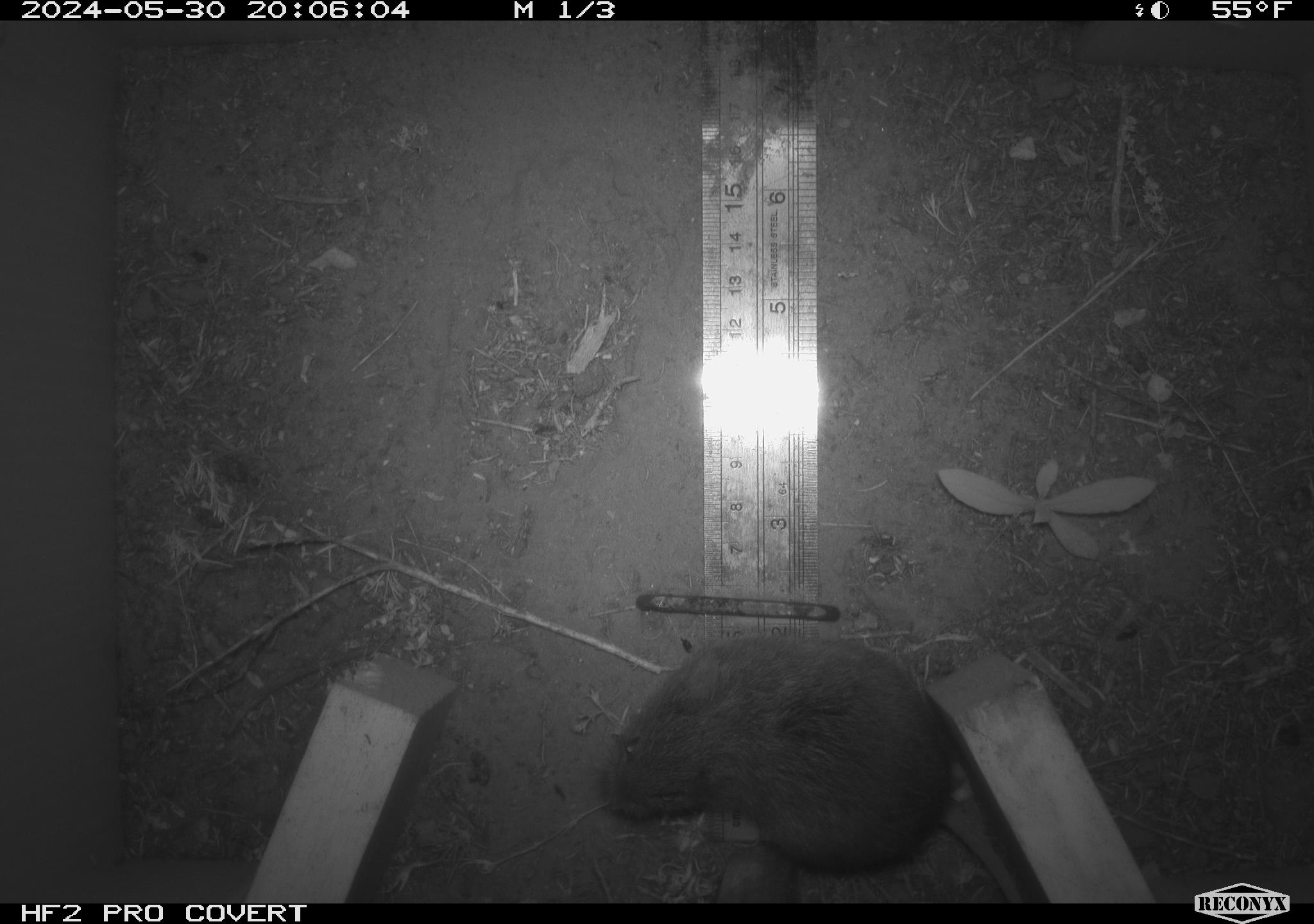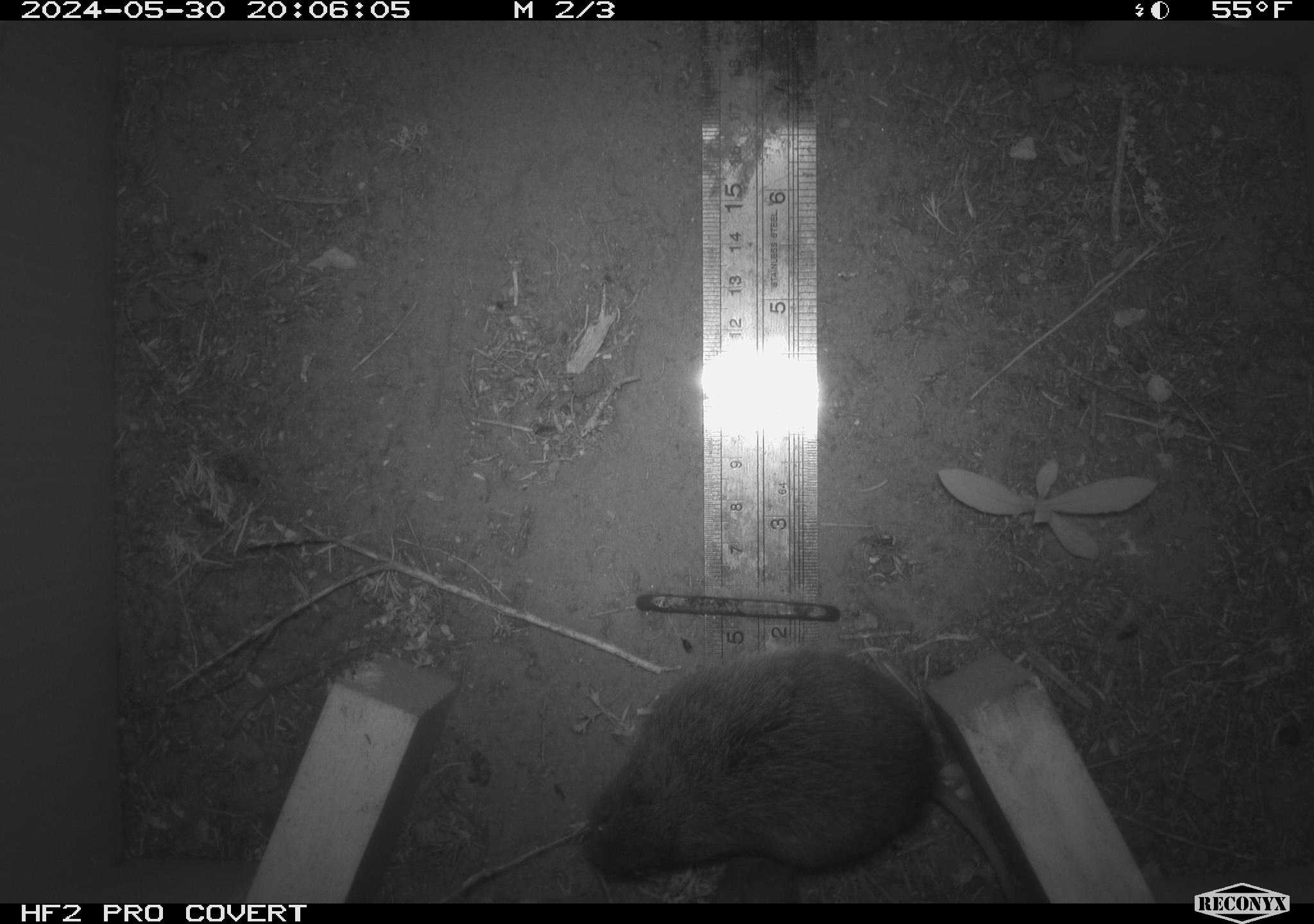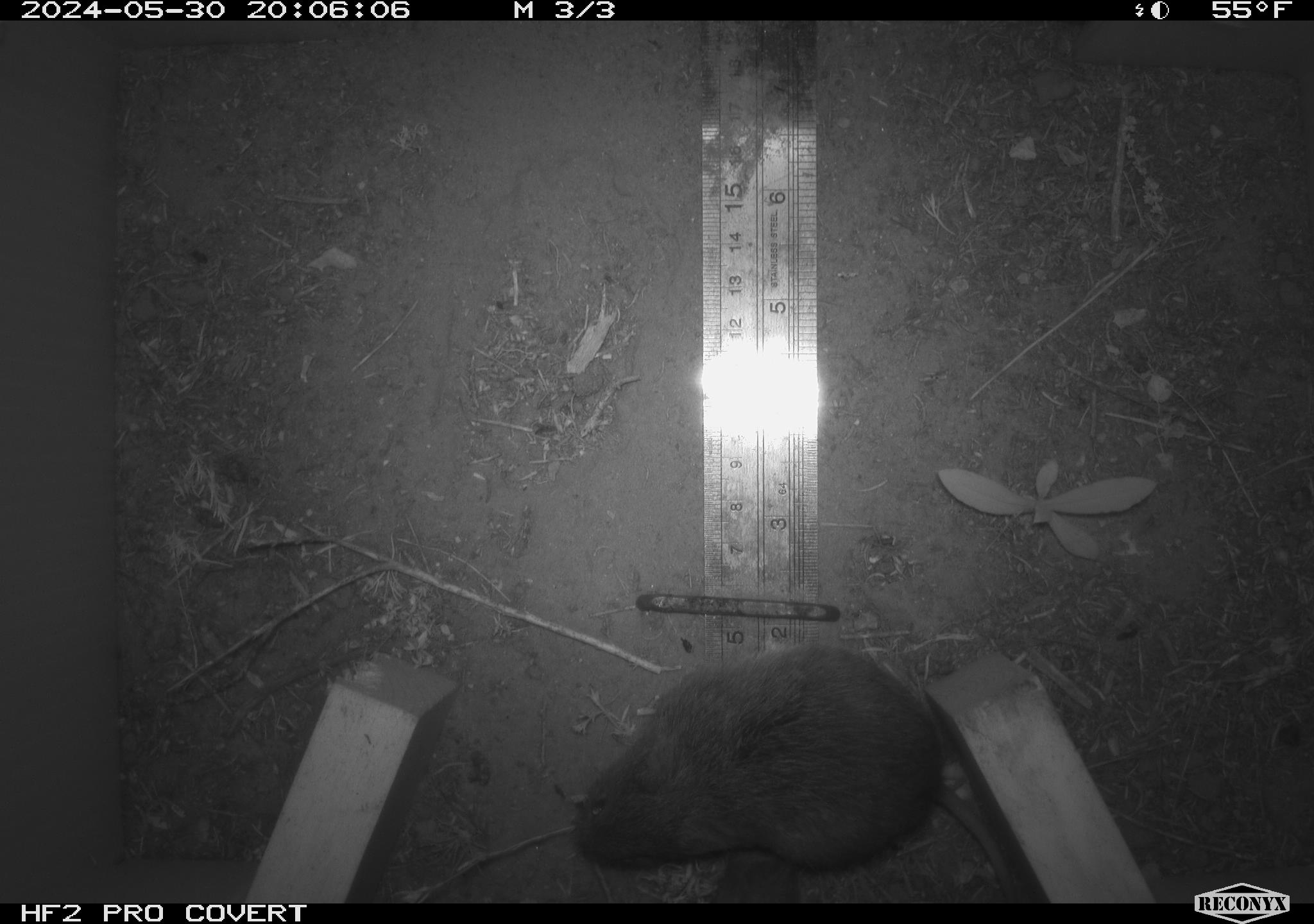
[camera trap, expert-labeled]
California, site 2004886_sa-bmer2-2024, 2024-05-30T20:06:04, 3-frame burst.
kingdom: Animalia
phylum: Chordata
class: Mammalia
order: Rodentia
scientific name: Rodentia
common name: woodrat or rat or mouse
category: woodrat or rat or mouse species